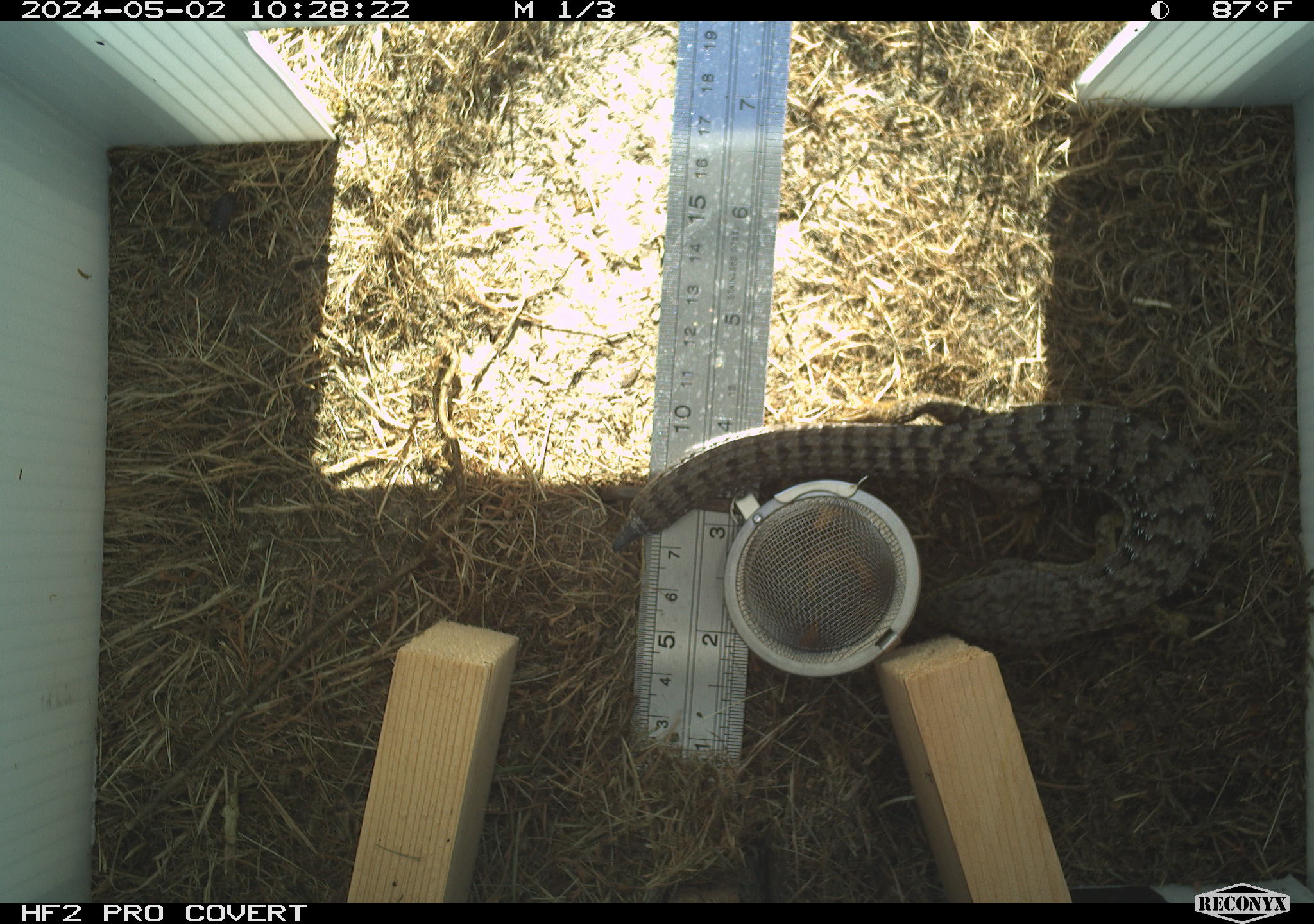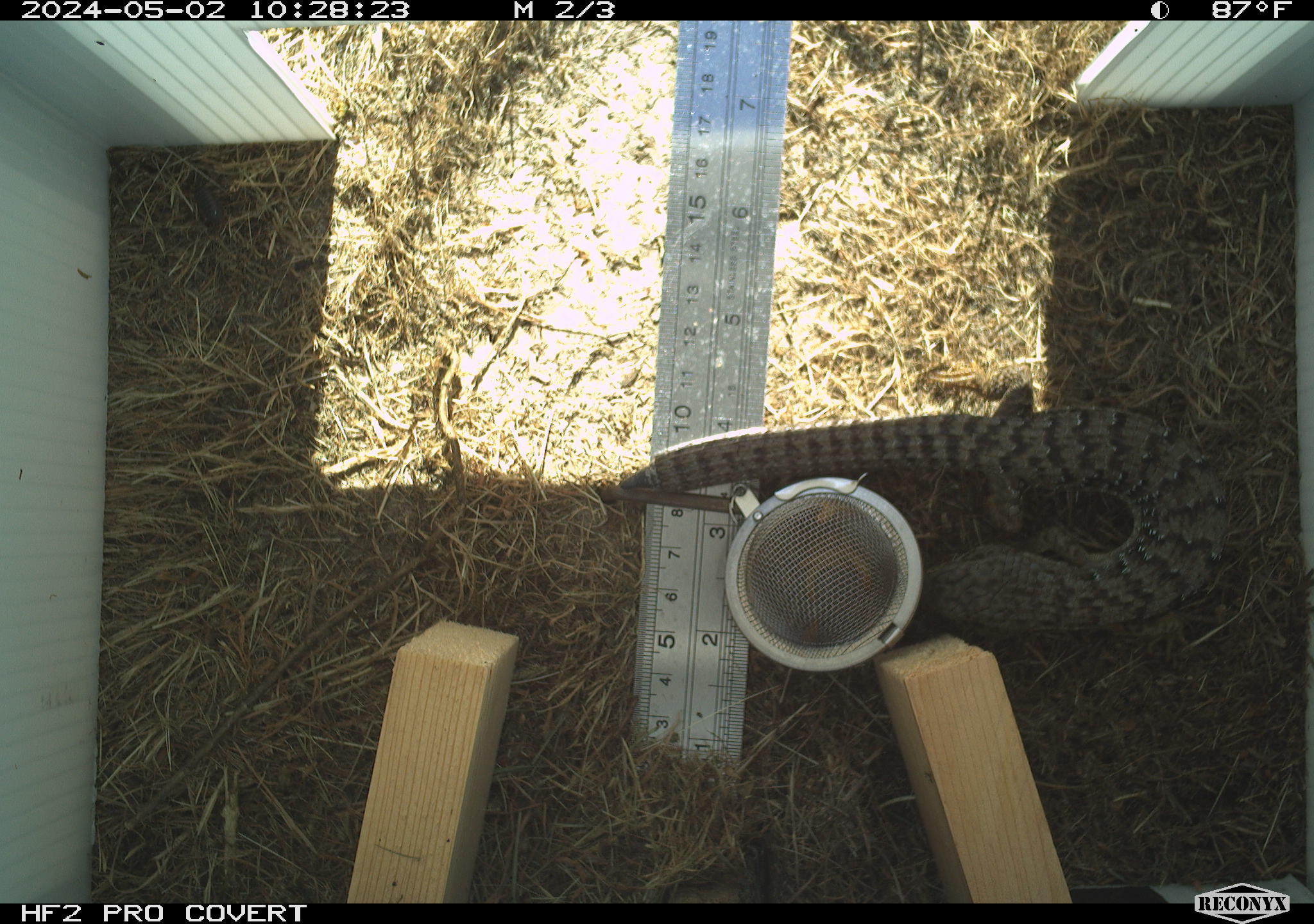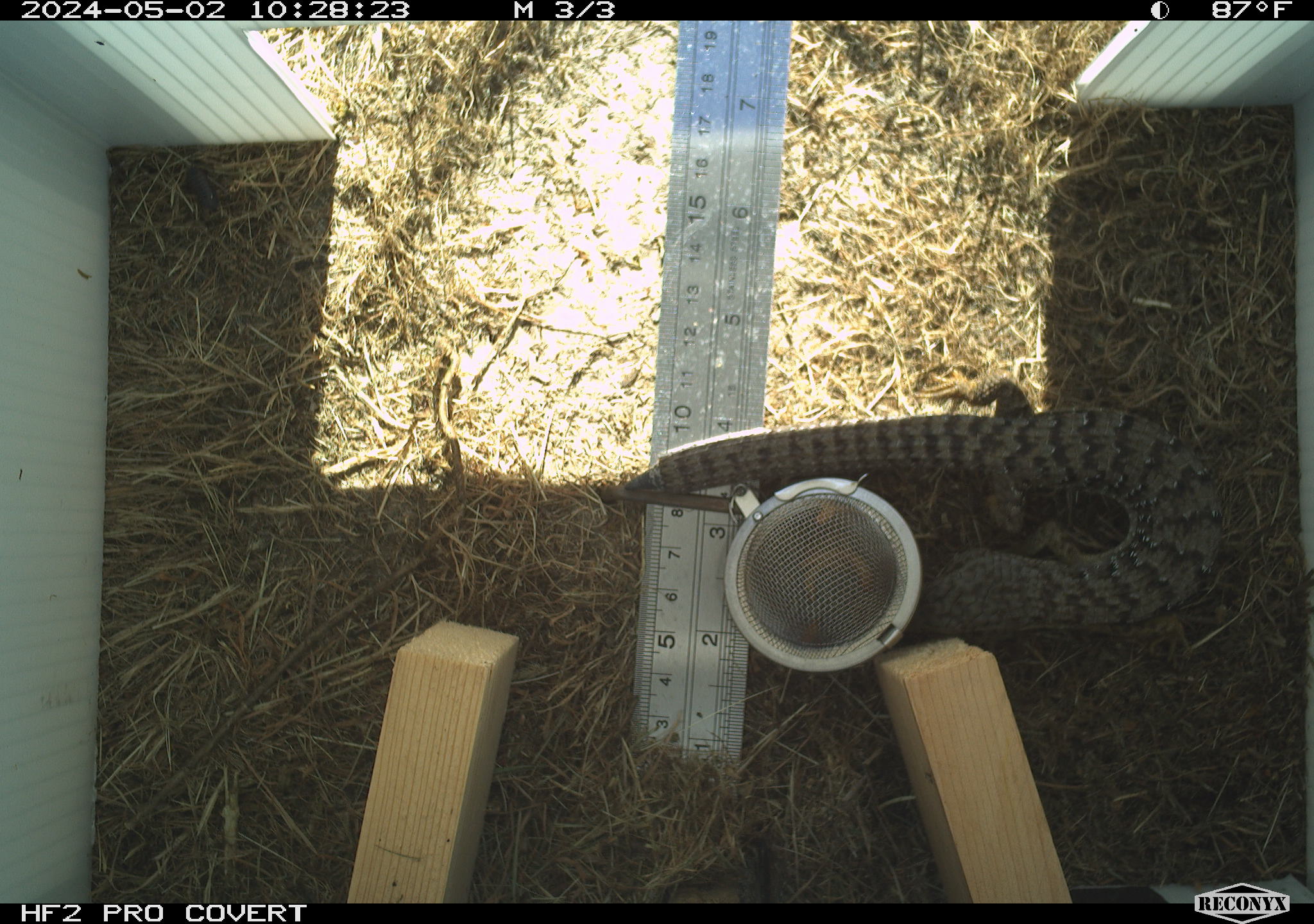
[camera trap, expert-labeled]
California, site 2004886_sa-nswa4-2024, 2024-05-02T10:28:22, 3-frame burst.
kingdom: Animalia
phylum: Chordata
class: Reptilia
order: Squamata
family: Anguidae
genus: Elgaria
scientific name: Elgaria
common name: alligator lizards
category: elgaria species